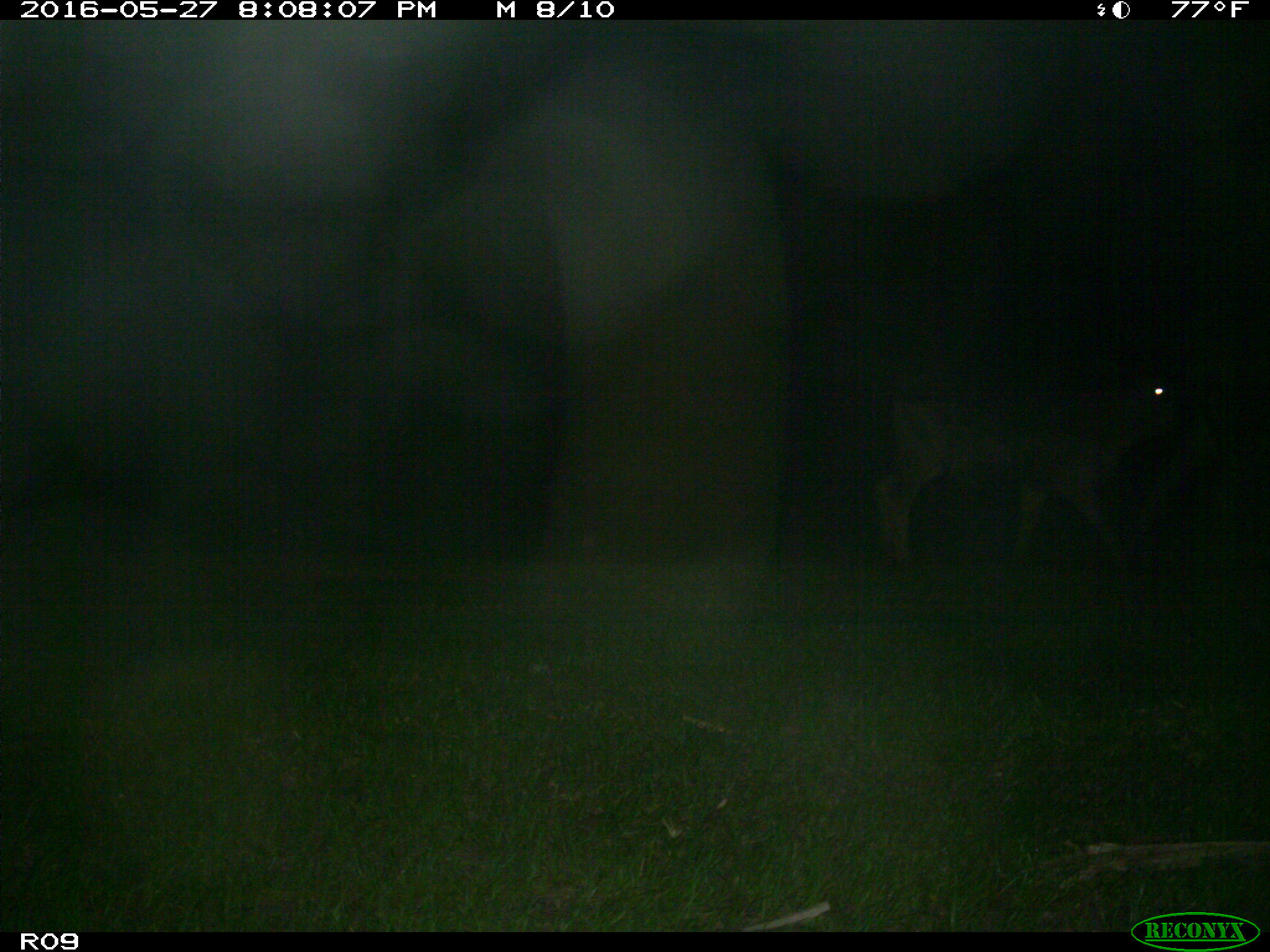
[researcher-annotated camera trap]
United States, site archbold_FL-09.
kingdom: Animalia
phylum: Chordata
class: Mammalia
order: Artiodactyla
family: Bovidae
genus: Bos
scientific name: Bos taurus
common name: domestic cow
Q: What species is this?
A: Bos taurus (domestic cow).